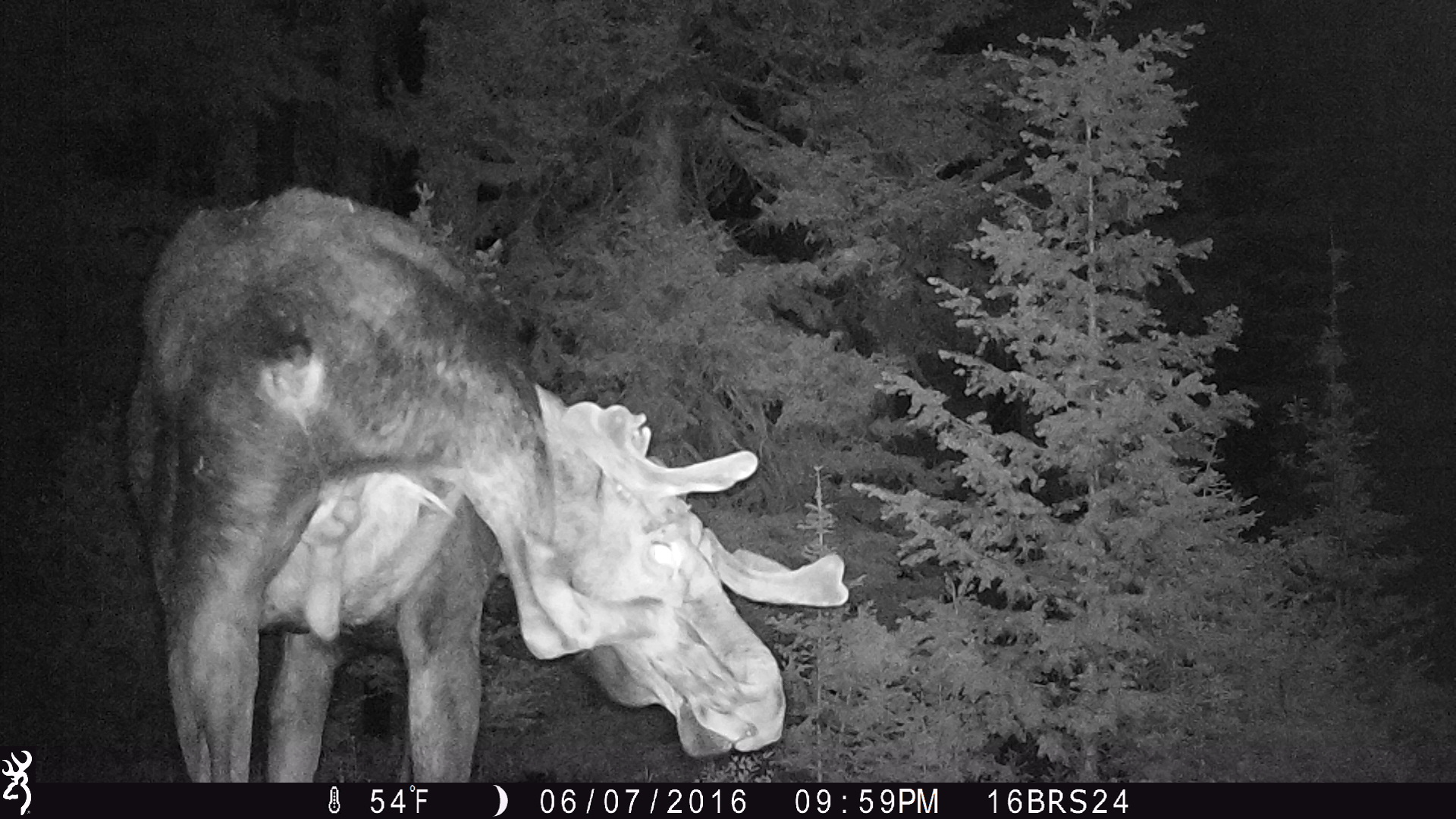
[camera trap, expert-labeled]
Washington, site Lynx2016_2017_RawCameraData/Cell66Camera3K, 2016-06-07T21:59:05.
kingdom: Animalia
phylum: Chordata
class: Mammalia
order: Artiodactyla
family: Cervidae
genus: Alces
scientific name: Alces alces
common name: moose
Alces alces (moose). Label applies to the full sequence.